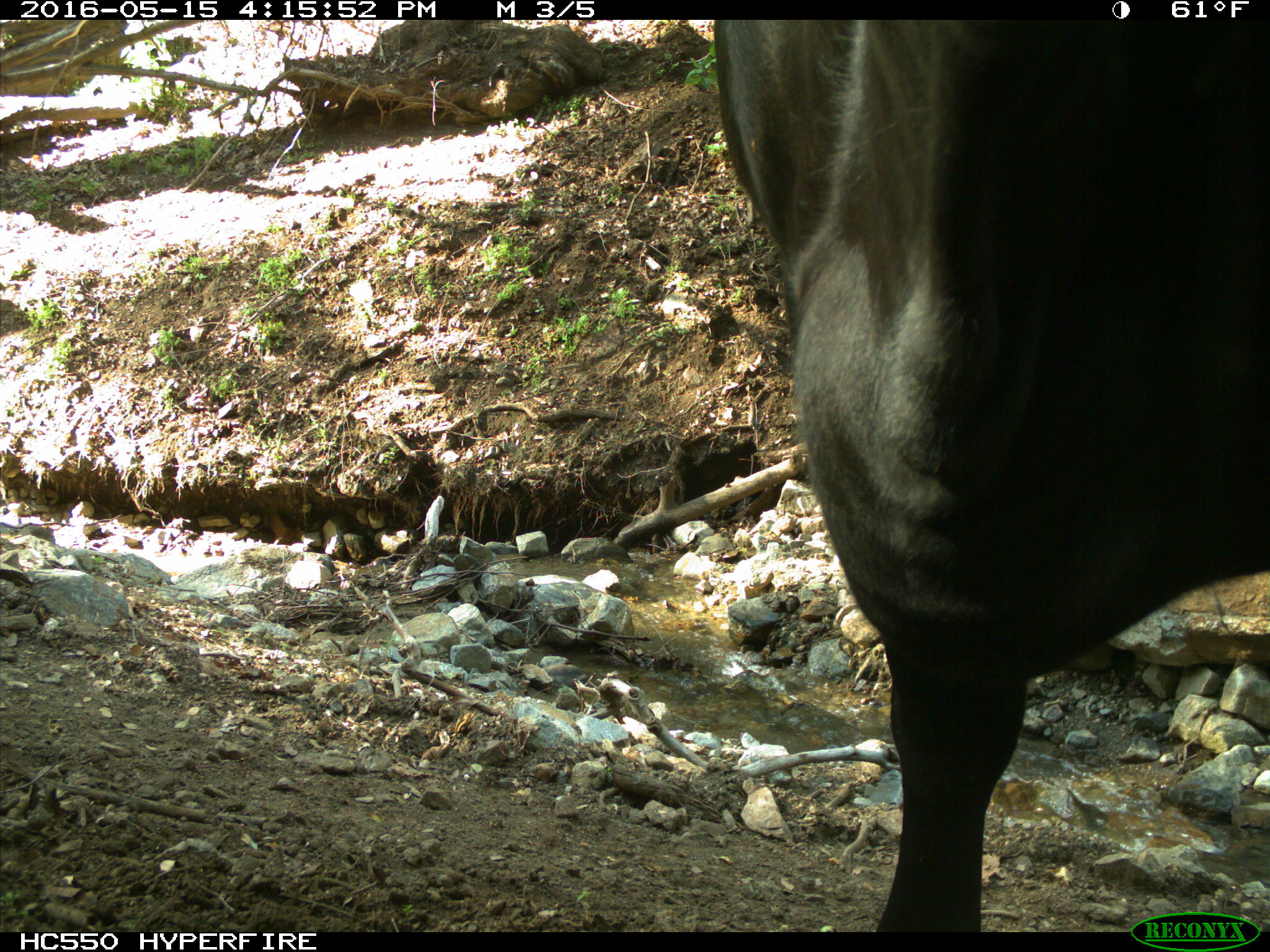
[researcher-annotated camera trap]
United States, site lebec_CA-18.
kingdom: Animalia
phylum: Chordata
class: Mammalia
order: Artiodactyla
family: Bovidae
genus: Bos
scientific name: Bos taurus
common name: domestic cow